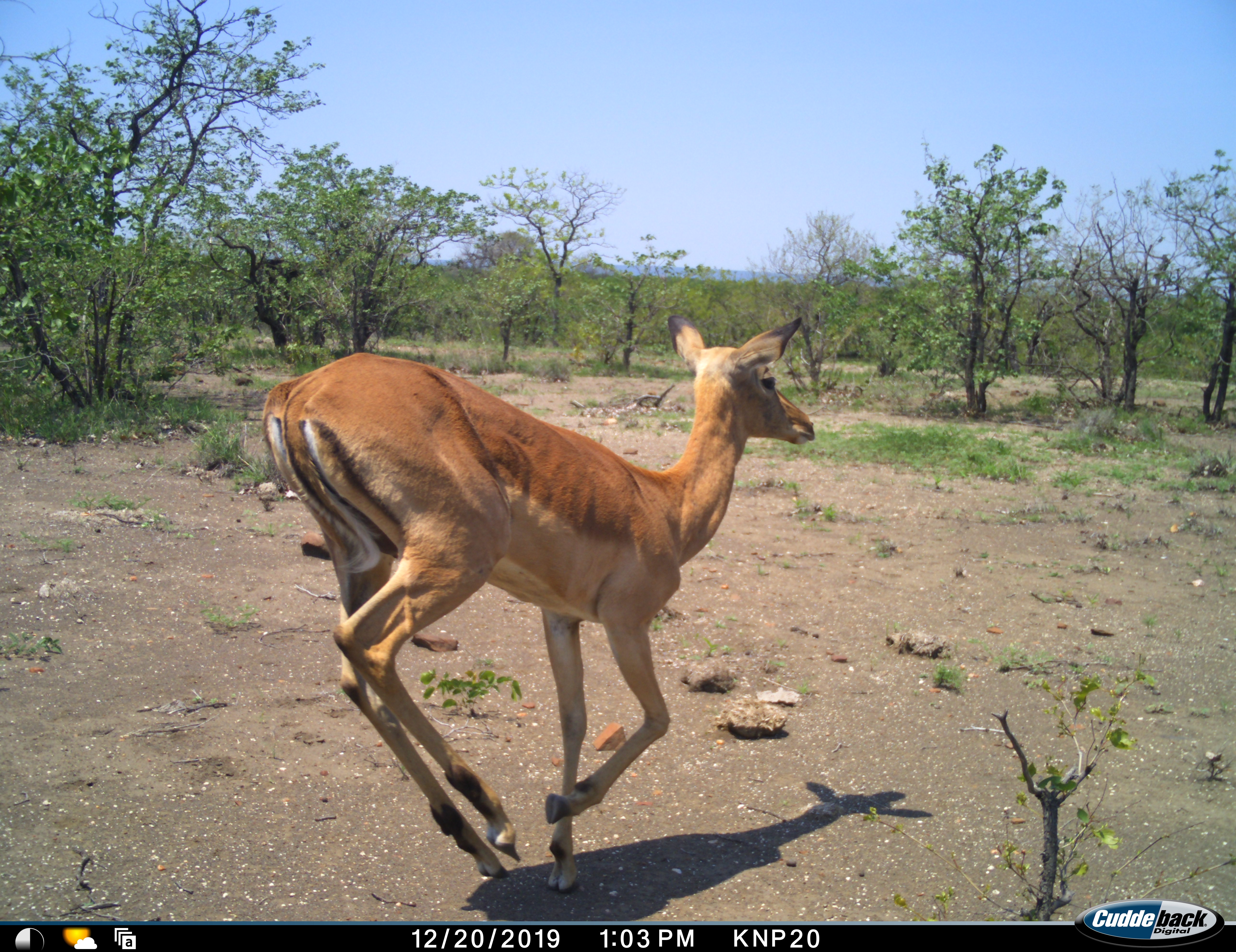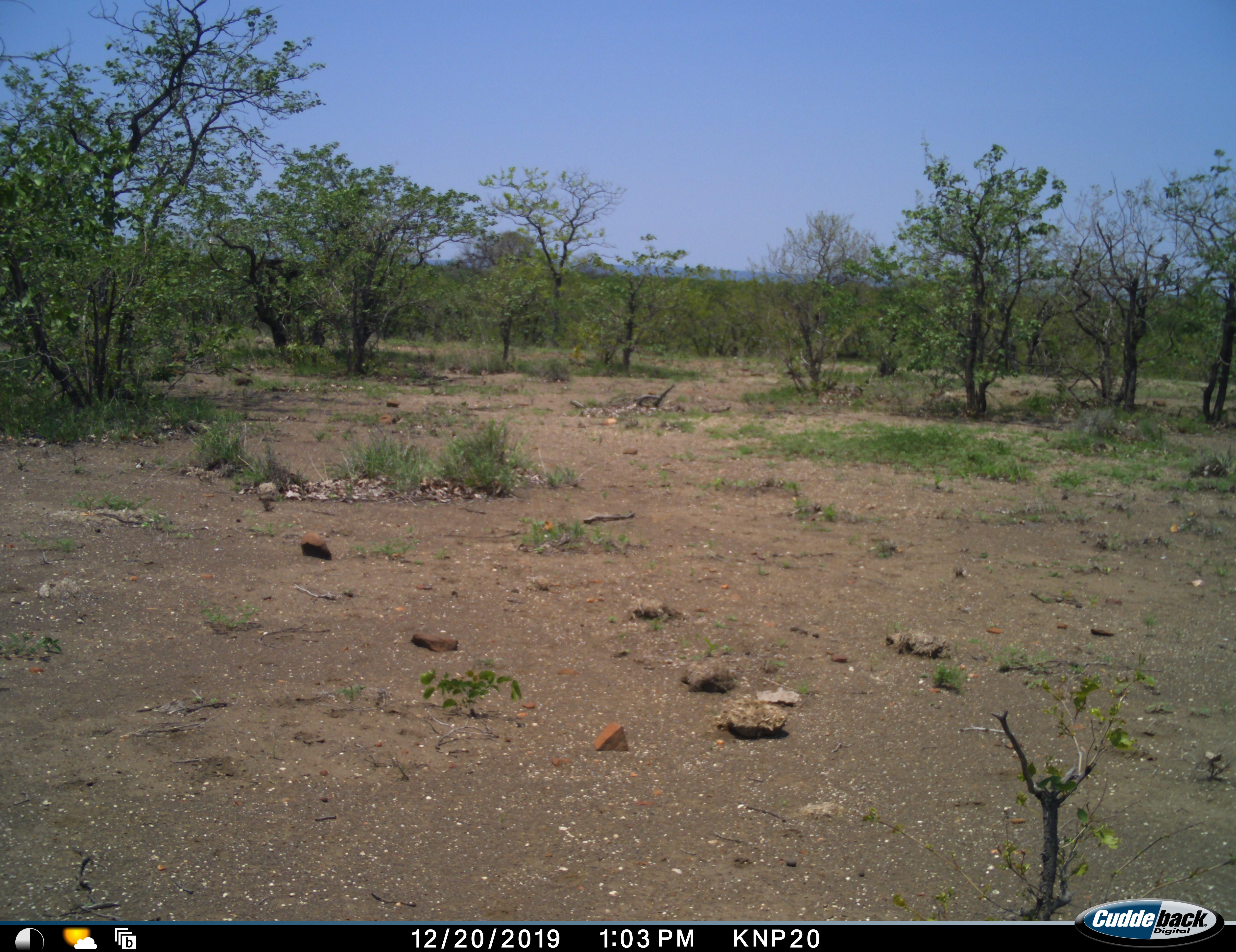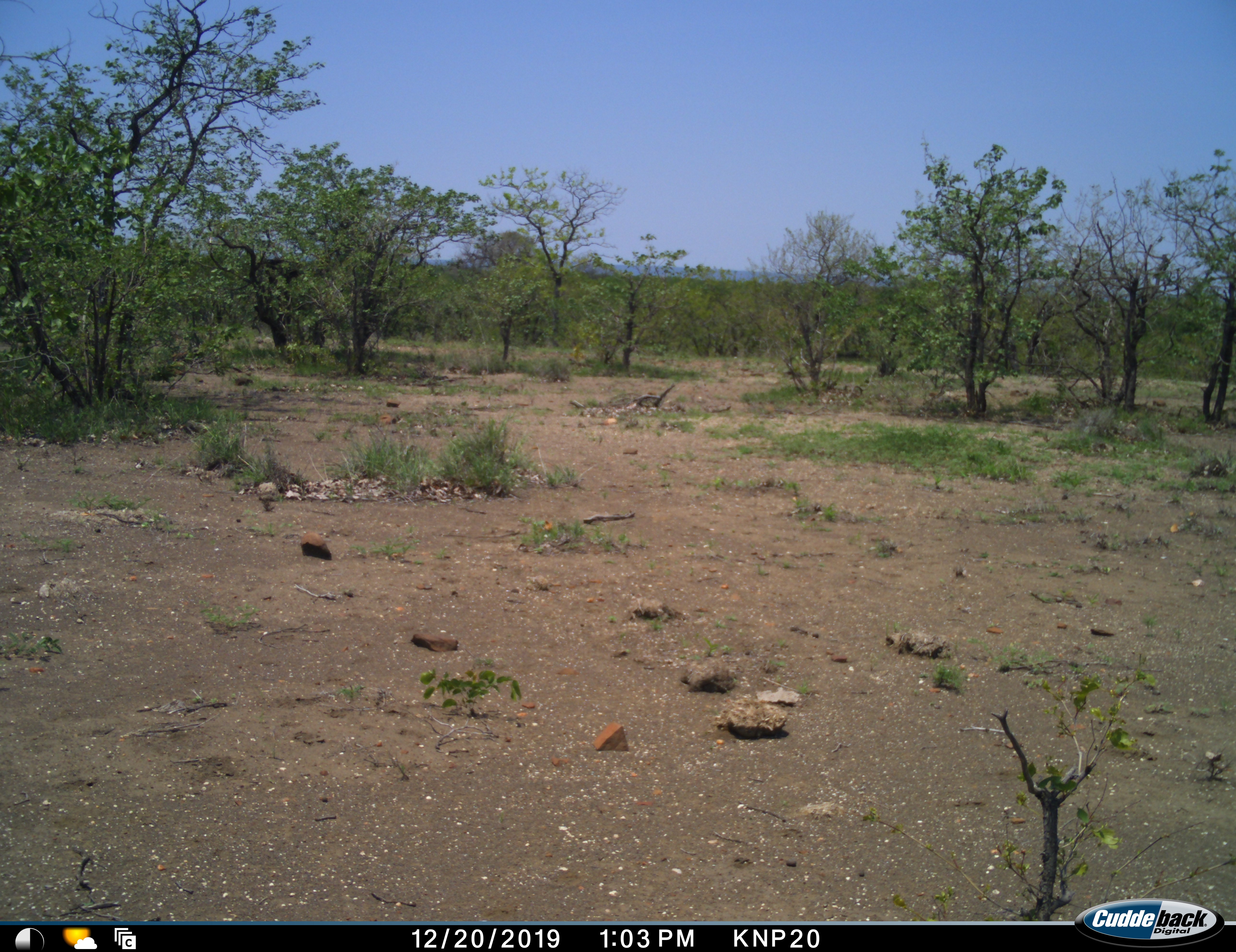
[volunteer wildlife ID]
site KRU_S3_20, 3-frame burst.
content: unidentified animal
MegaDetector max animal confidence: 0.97